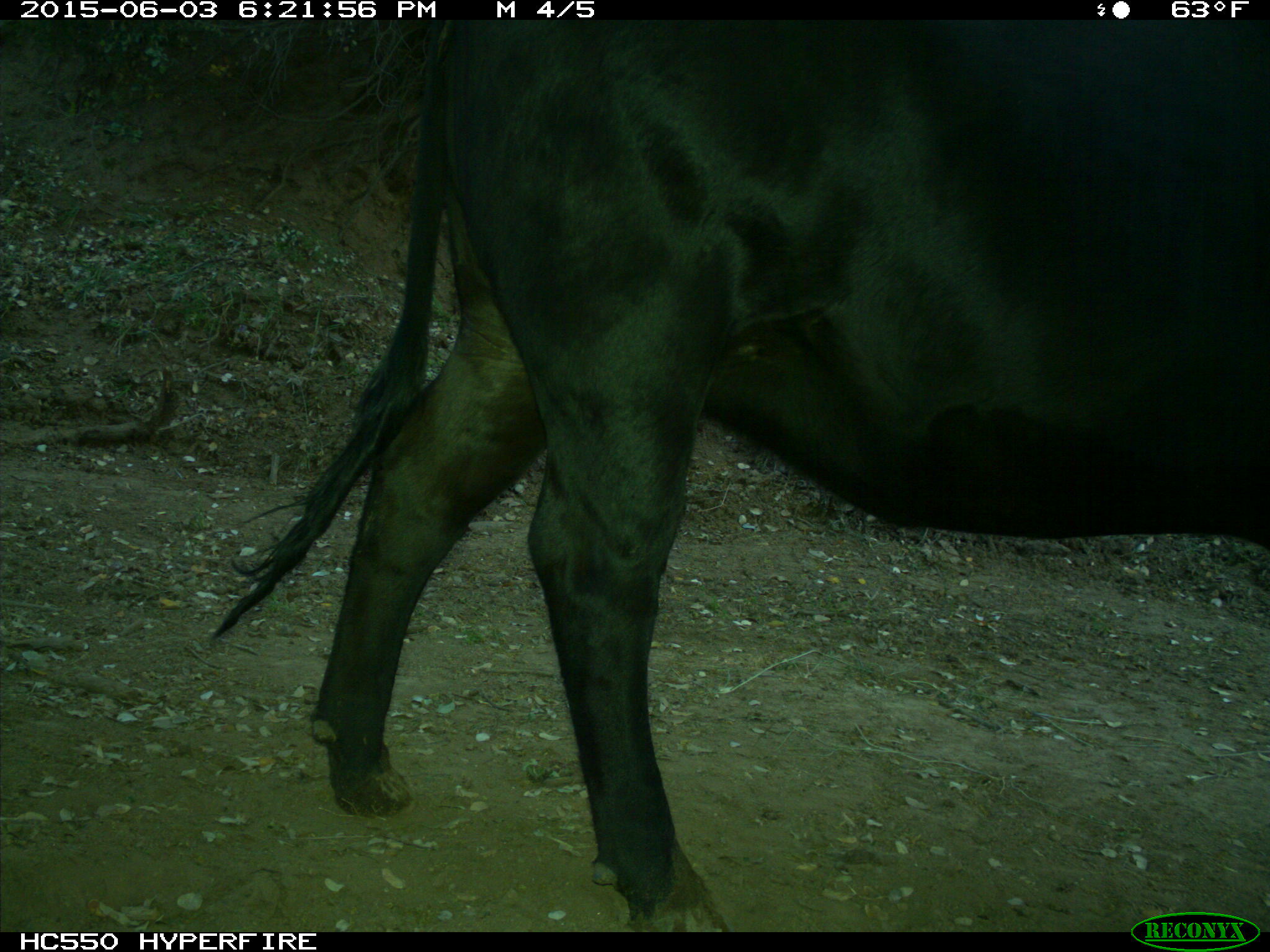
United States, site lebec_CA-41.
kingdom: Animalia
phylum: Chordata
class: Mammalia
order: Artiodactyla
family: Bovidae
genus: Bos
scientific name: Bos taurus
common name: domestic cow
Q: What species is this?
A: Bos taurus (domestic cow).